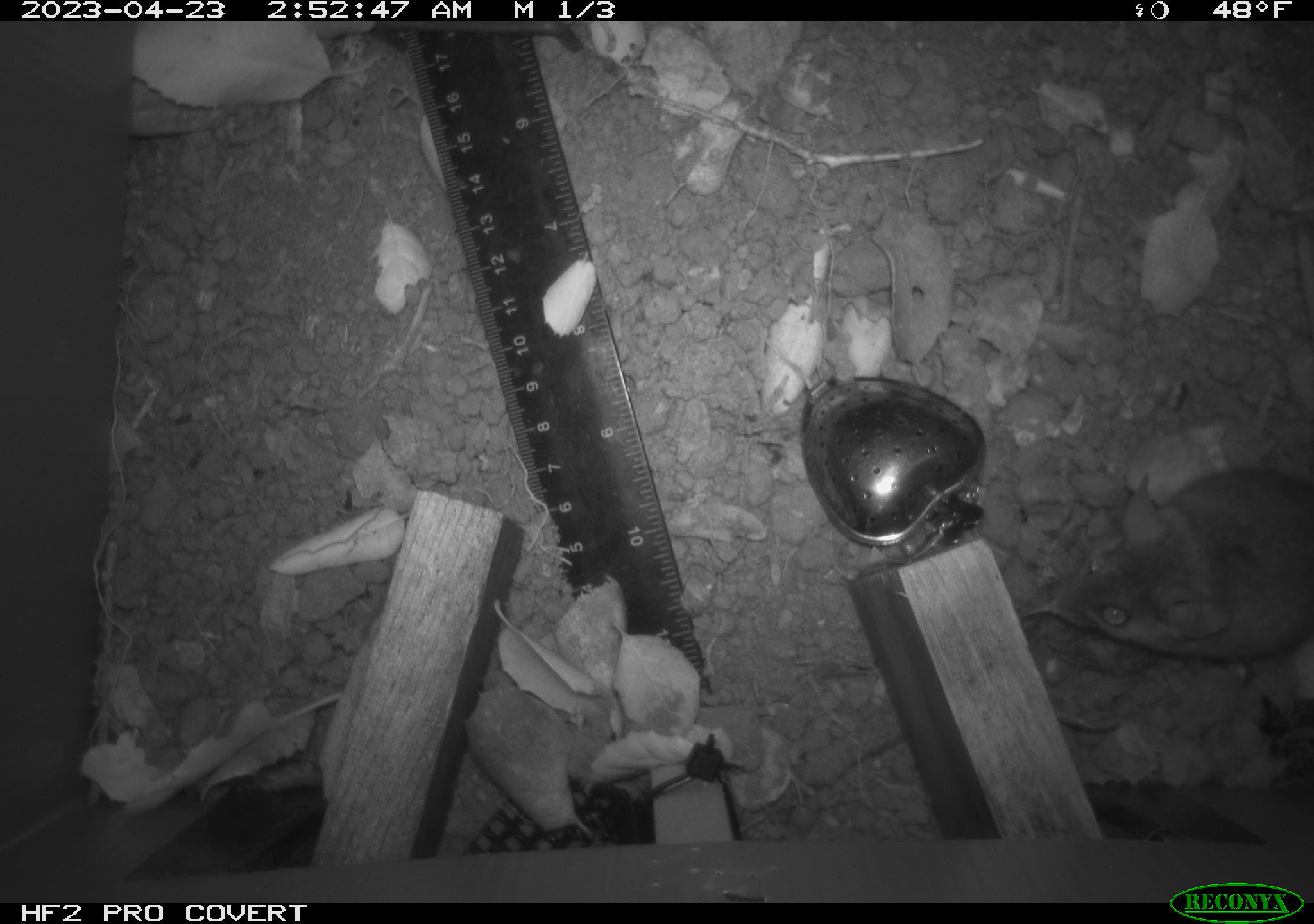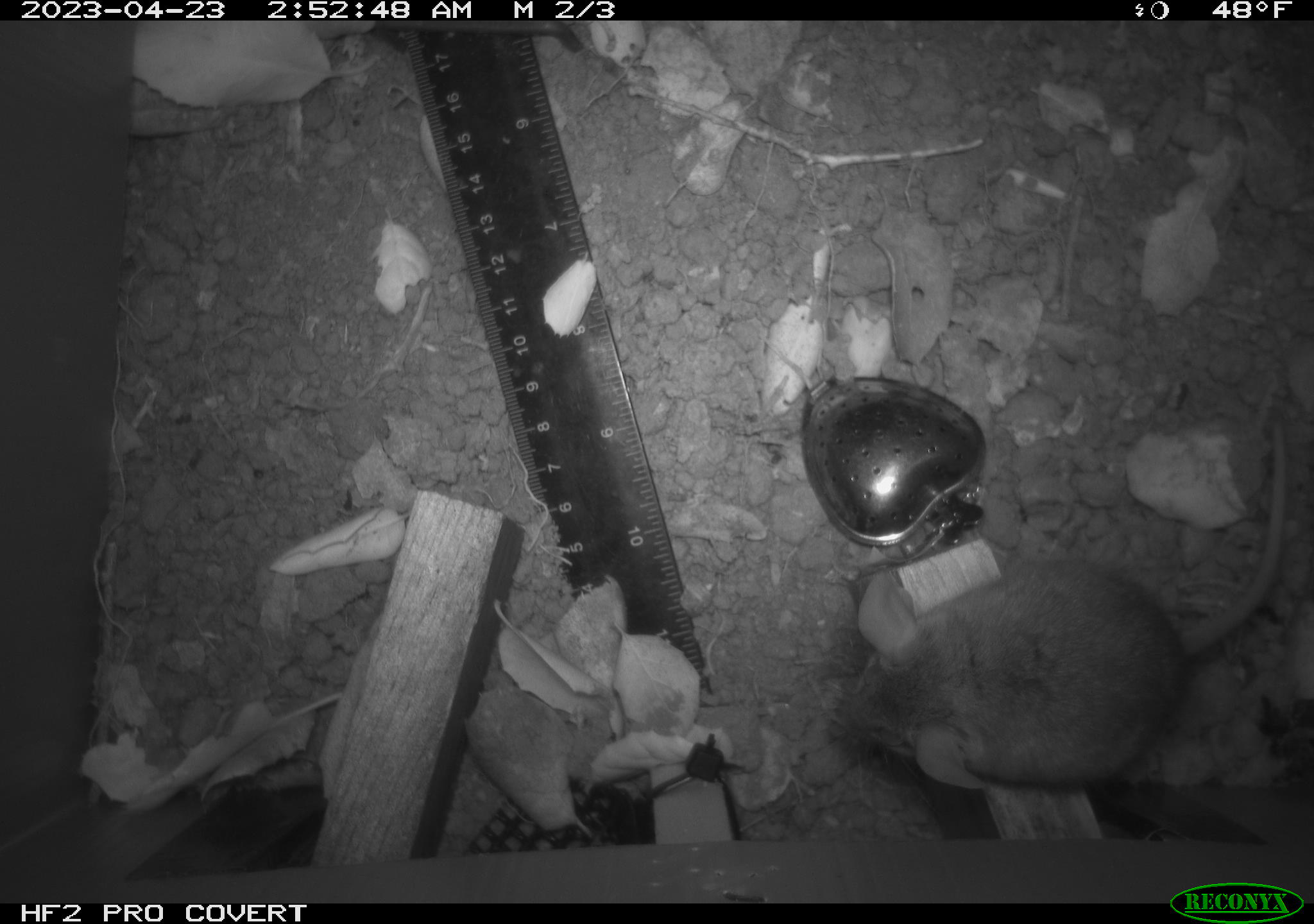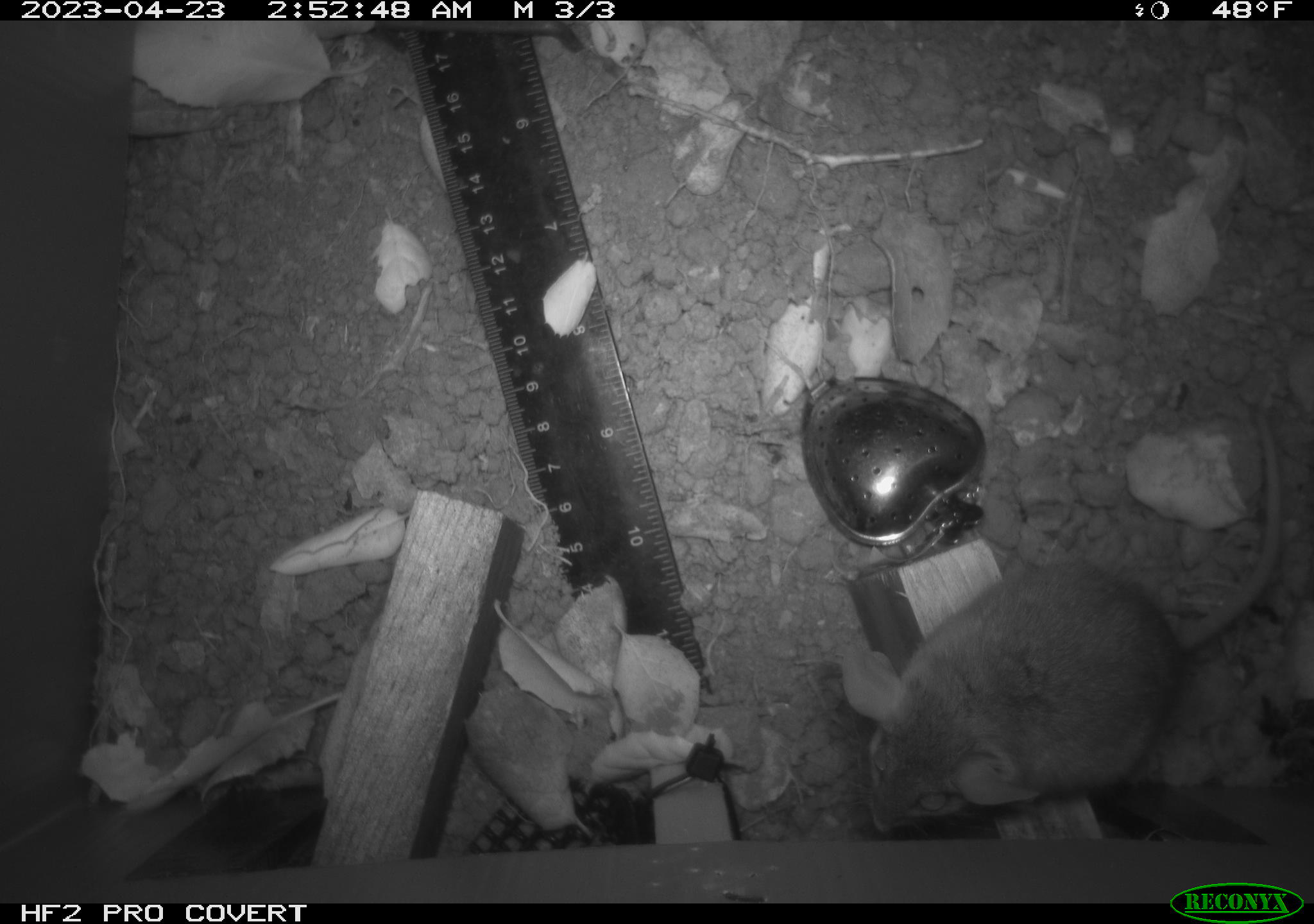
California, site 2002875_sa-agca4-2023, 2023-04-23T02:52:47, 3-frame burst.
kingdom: Animalia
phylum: Chordata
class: Mammalia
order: Rodentia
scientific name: Rodentia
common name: mouse species